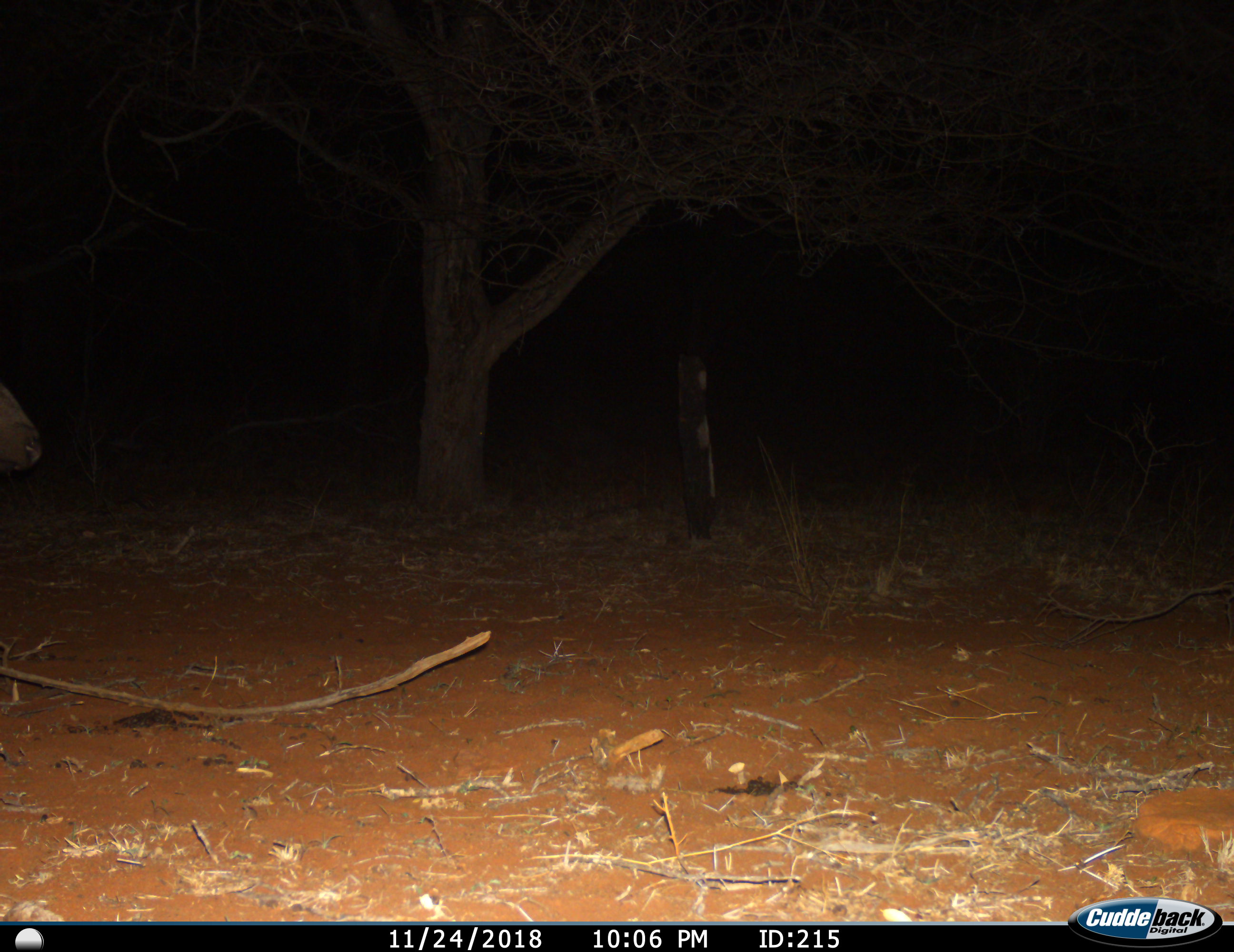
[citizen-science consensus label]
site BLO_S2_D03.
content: unidentified animal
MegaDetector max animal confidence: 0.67